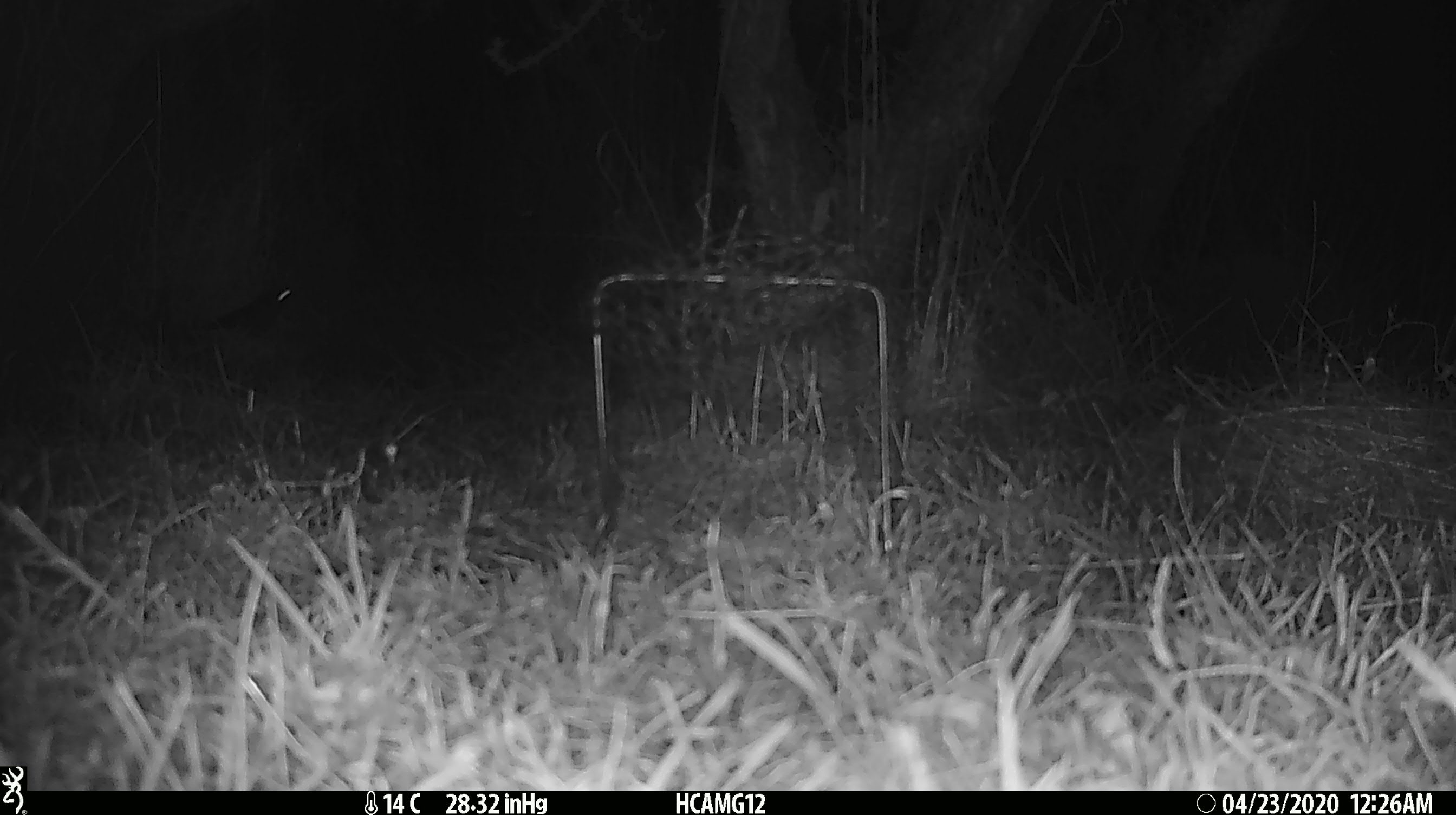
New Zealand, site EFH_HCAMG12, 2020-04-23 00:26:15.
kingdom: Animalia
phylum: Chordata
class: Mammalia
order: Rodentia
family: Muridae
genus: Mus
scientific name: Mus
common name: mouse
Mouse (Mus).